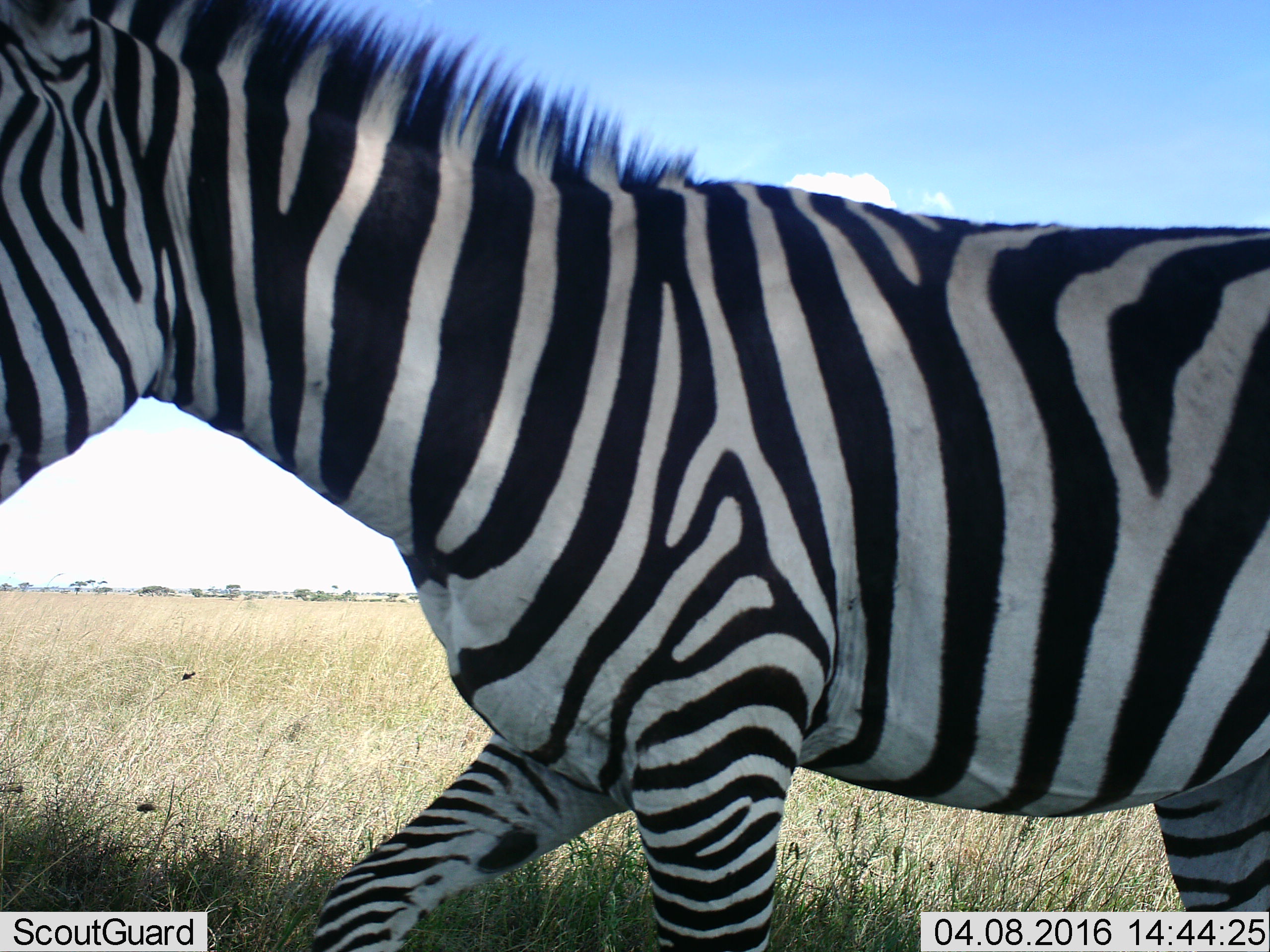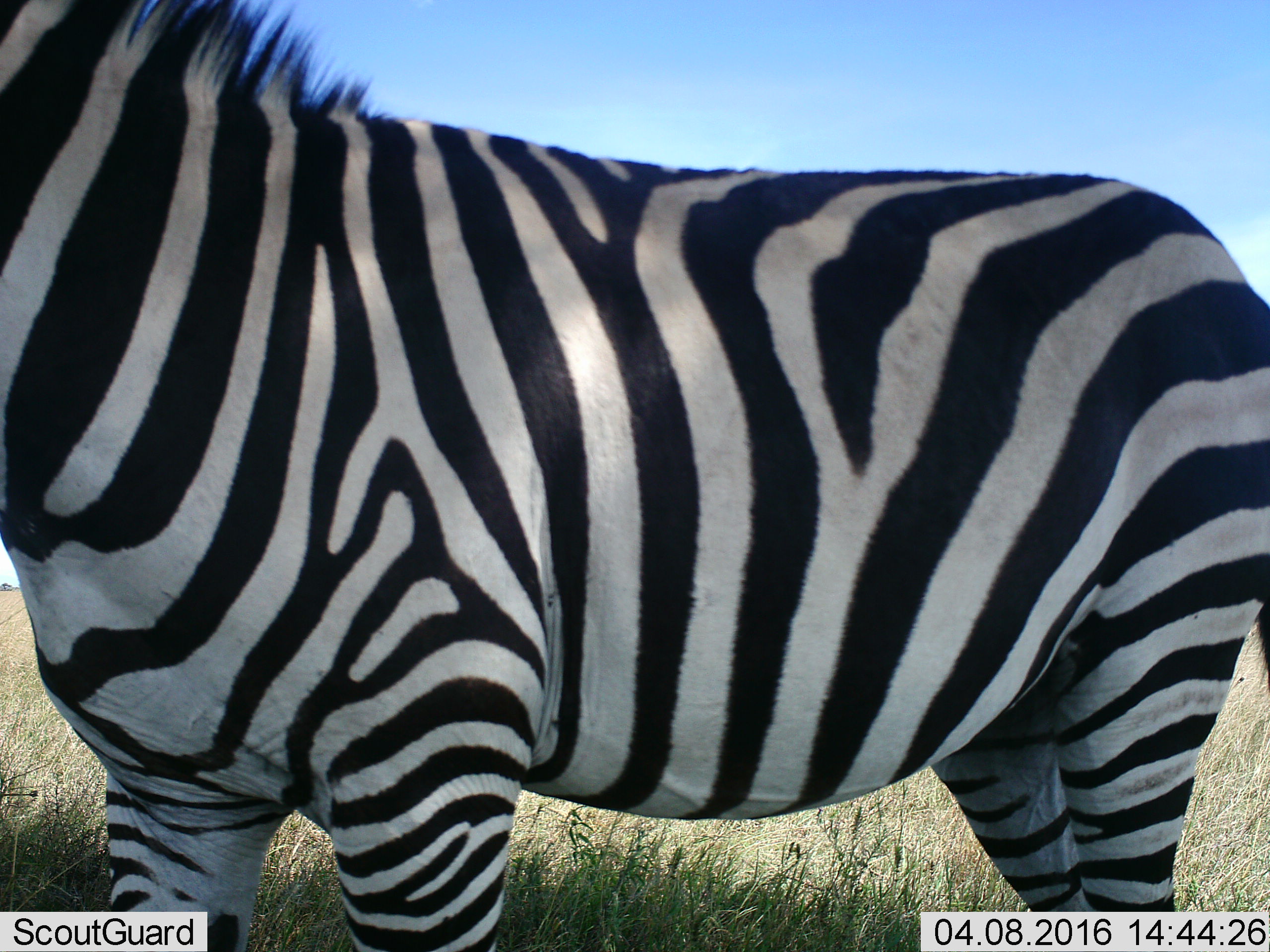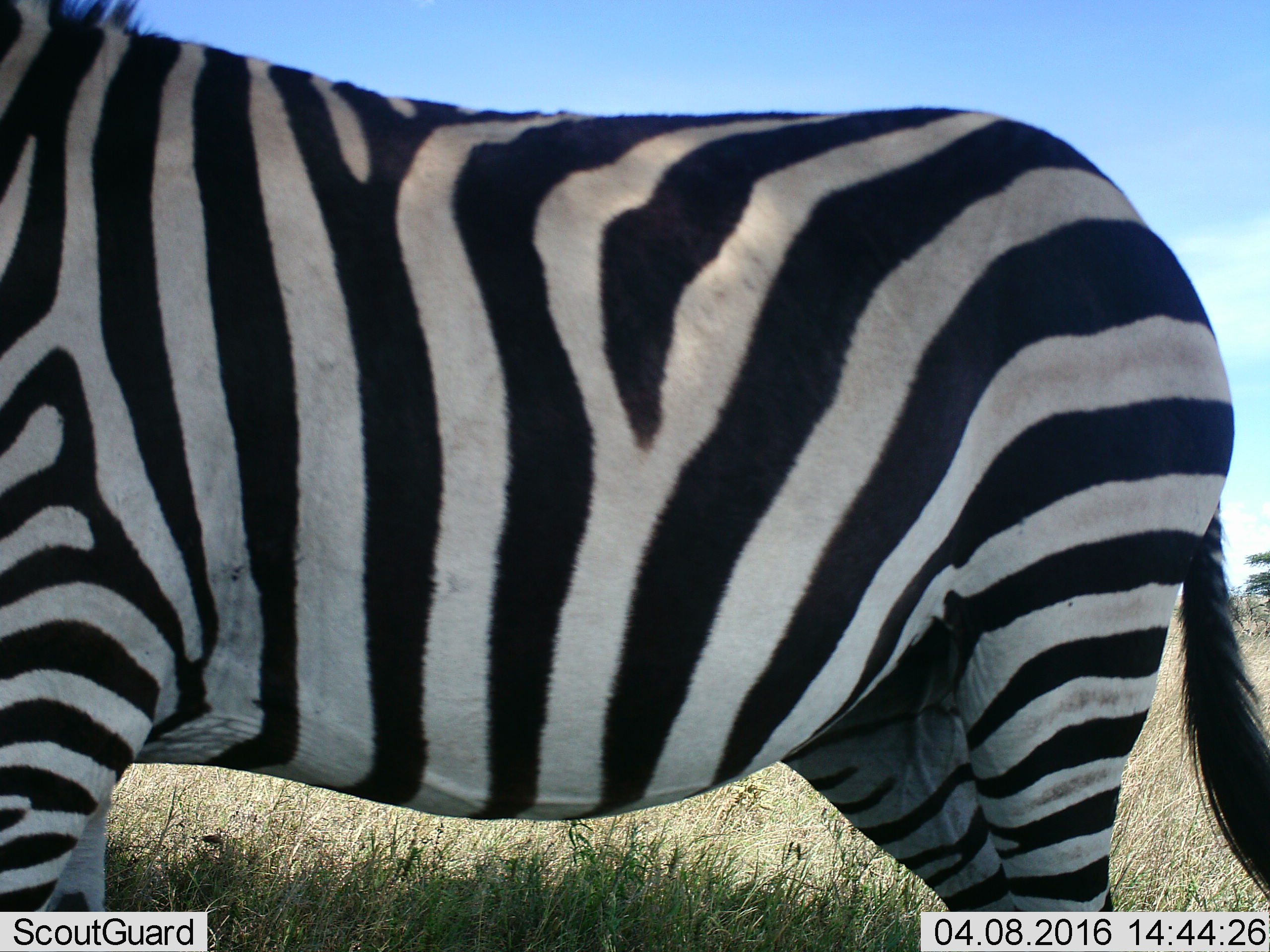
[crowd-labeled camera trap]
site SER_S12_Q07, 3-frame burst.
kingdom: Animalia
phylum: Chordata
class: Mammalia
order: Perissodactyla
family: Equidae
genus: Equus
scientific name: Equus quagga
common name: plains zebra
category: zebraplains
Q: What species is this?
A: Zebraplains (plains zebra) (Equus quagga).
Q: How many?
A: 1.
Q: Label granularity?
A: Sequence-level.